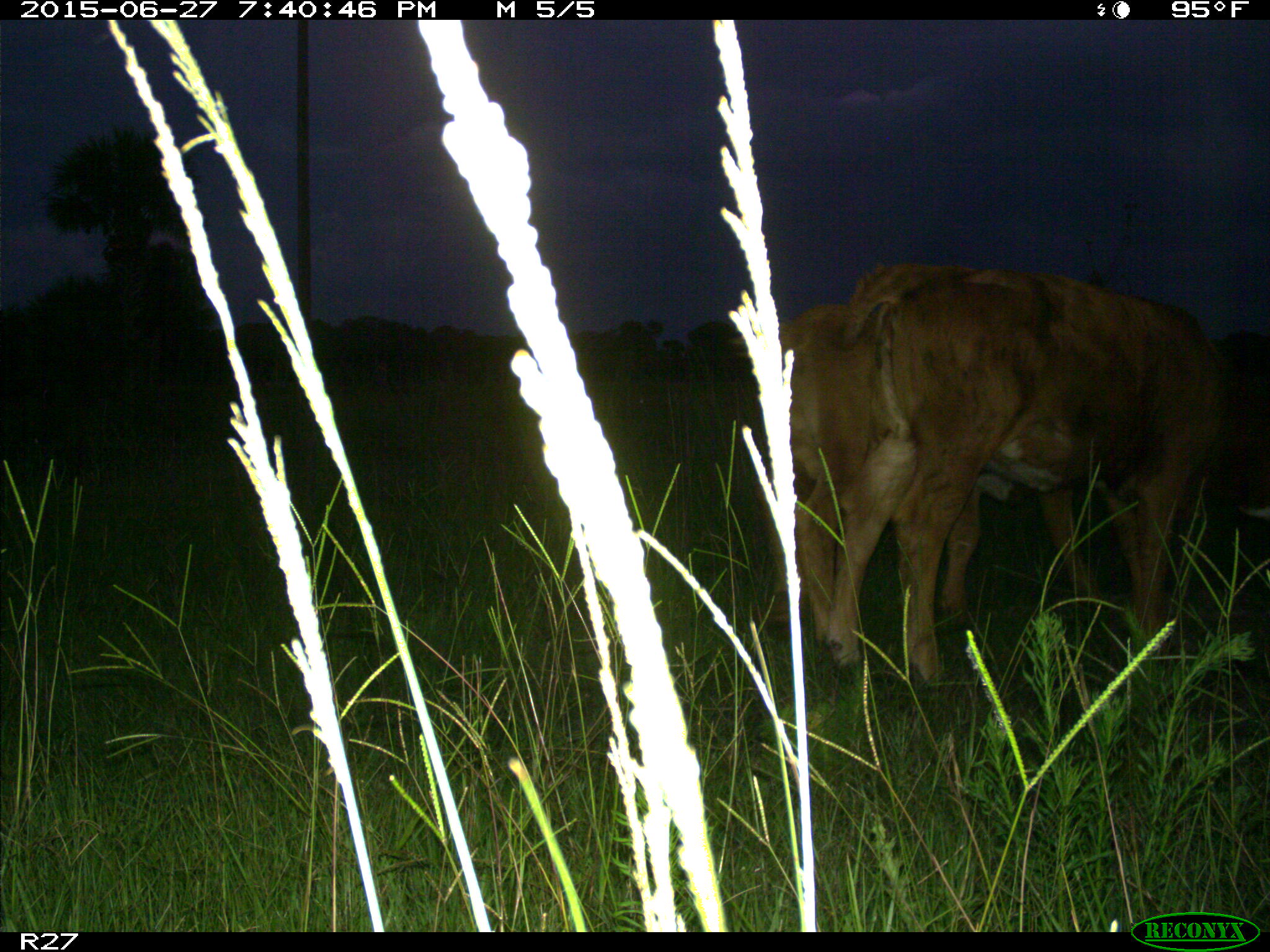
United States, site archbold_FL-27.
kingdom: Animalia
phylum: Chordata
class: Mammalia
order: Artiodactyla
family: Bovidae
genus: Bos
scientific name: Bos taurus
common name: domestic cow